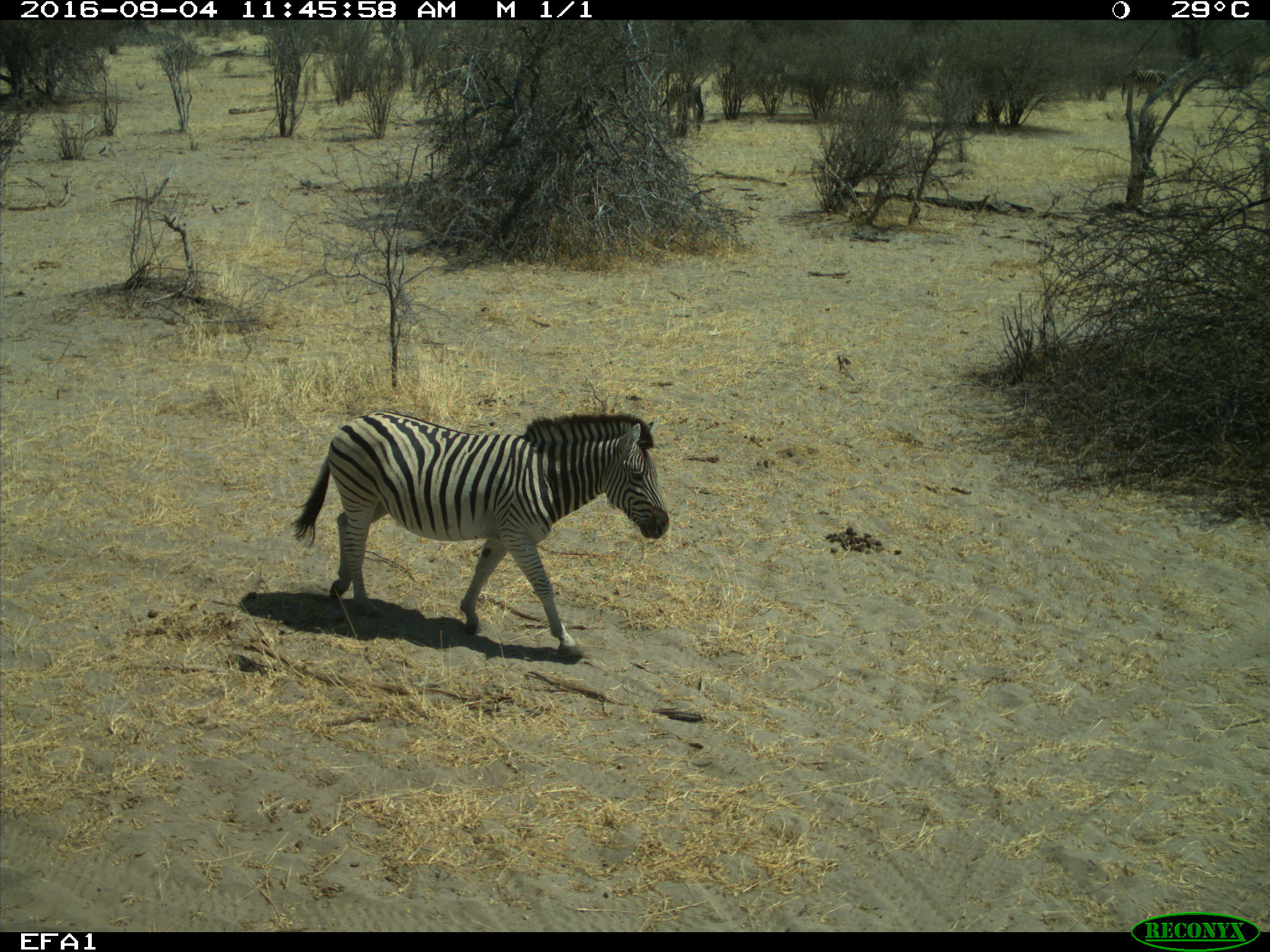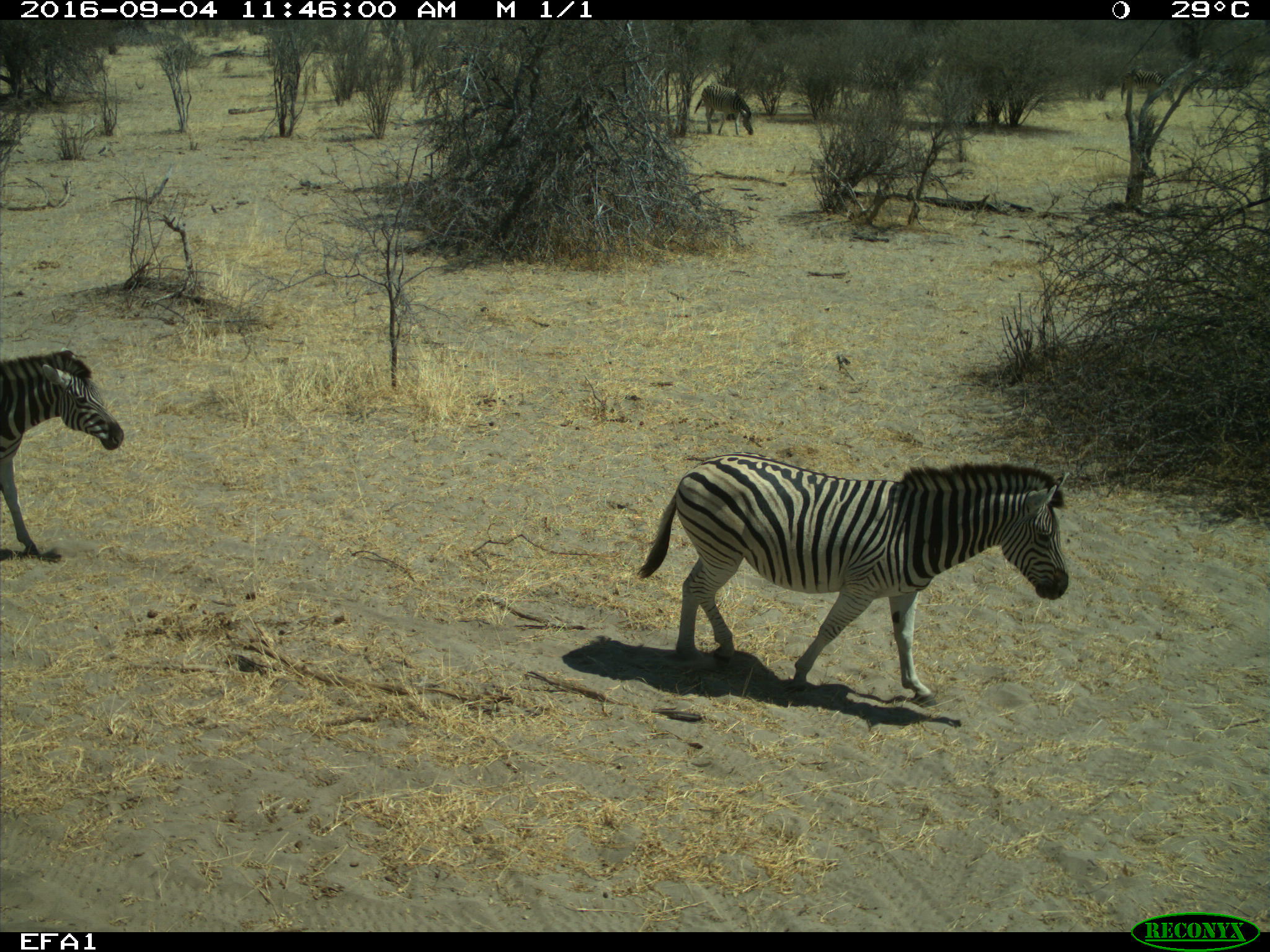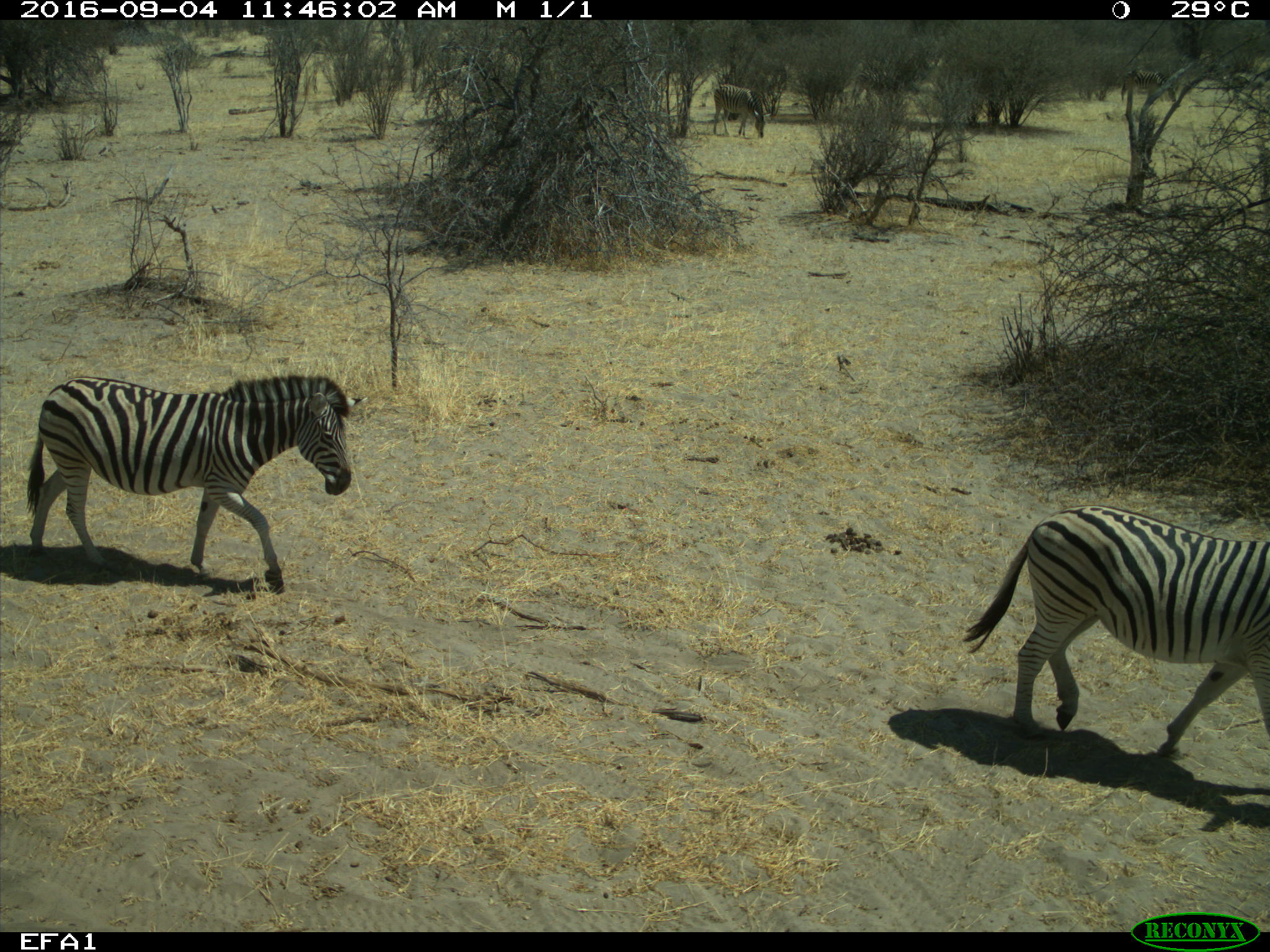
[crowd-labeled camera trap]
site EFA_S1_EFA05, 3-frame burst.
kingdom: Animalia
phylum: Chordata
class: Mammalia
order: Perissodactyla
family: Equidae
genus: Equus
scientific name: Equus quagga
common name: plains zebra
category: zebraplains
Zebraplains (plains zebra) (Equus quagga), count 3. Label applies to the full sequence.